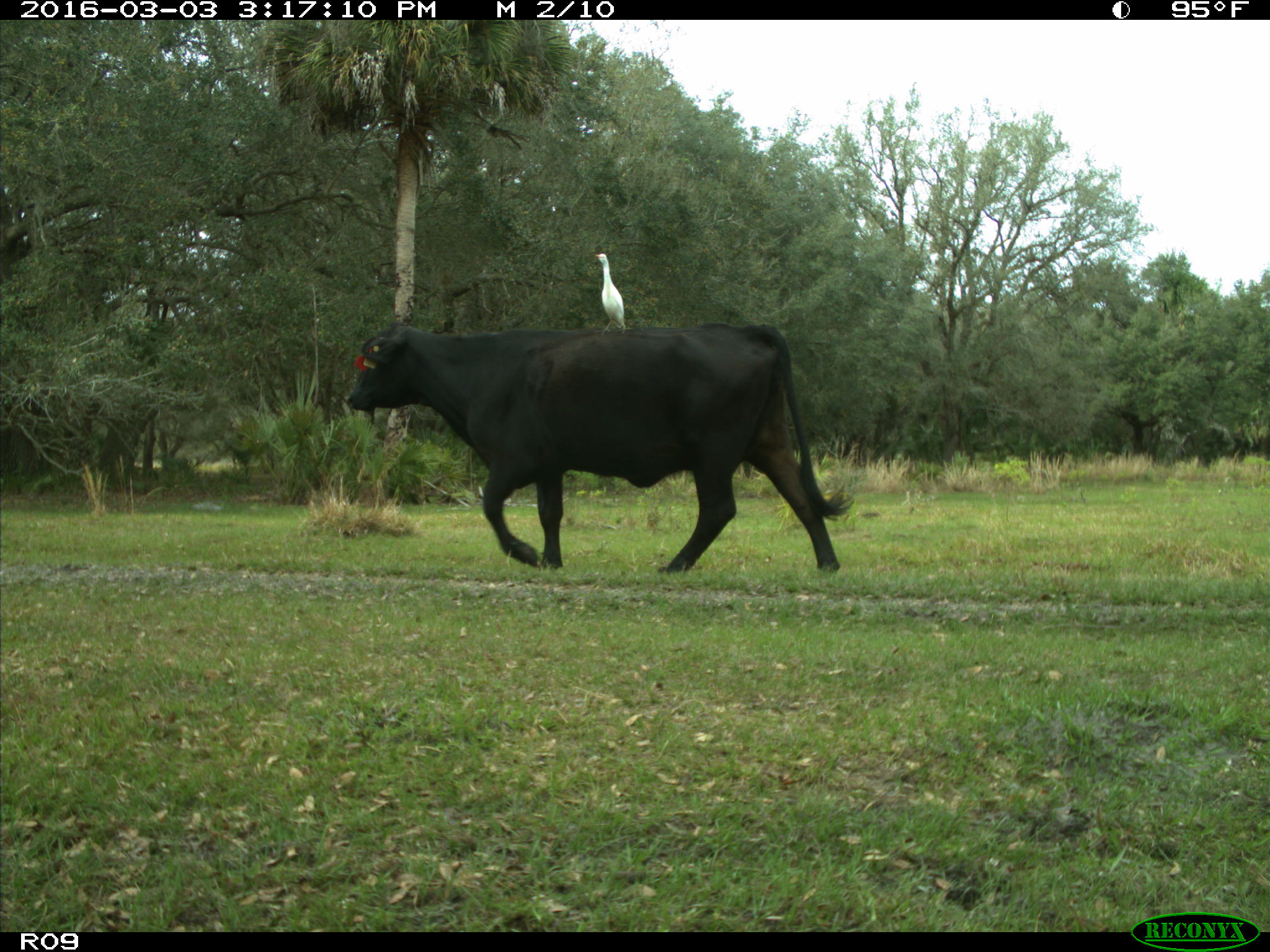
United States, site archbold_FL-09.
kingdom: Animalia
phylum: Chordata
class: Mammalia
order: Artiodactyla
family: Bovidae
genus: Bos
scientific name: Bos taurus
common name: domestic cow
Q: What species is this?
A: Bos taurus (domestic cow).